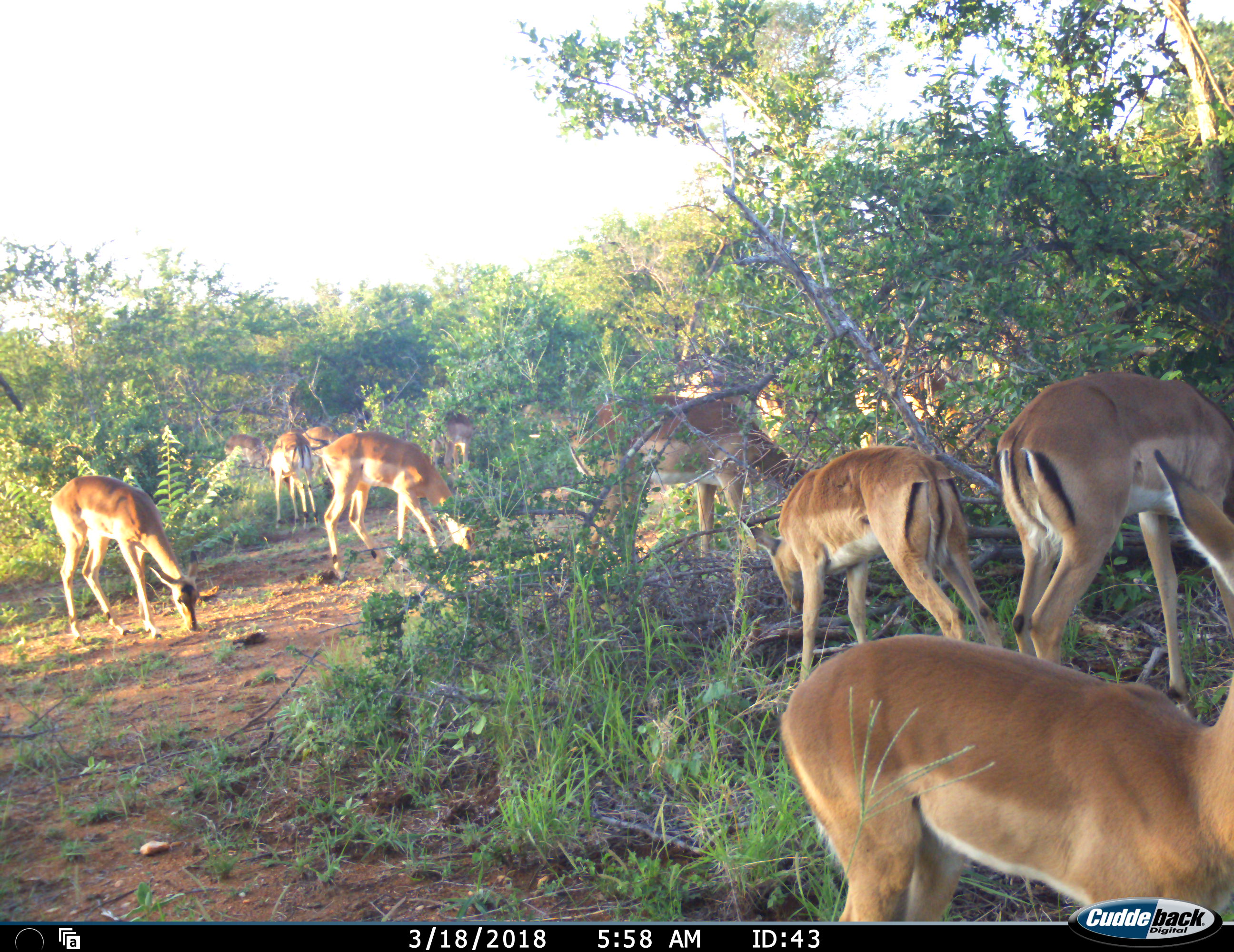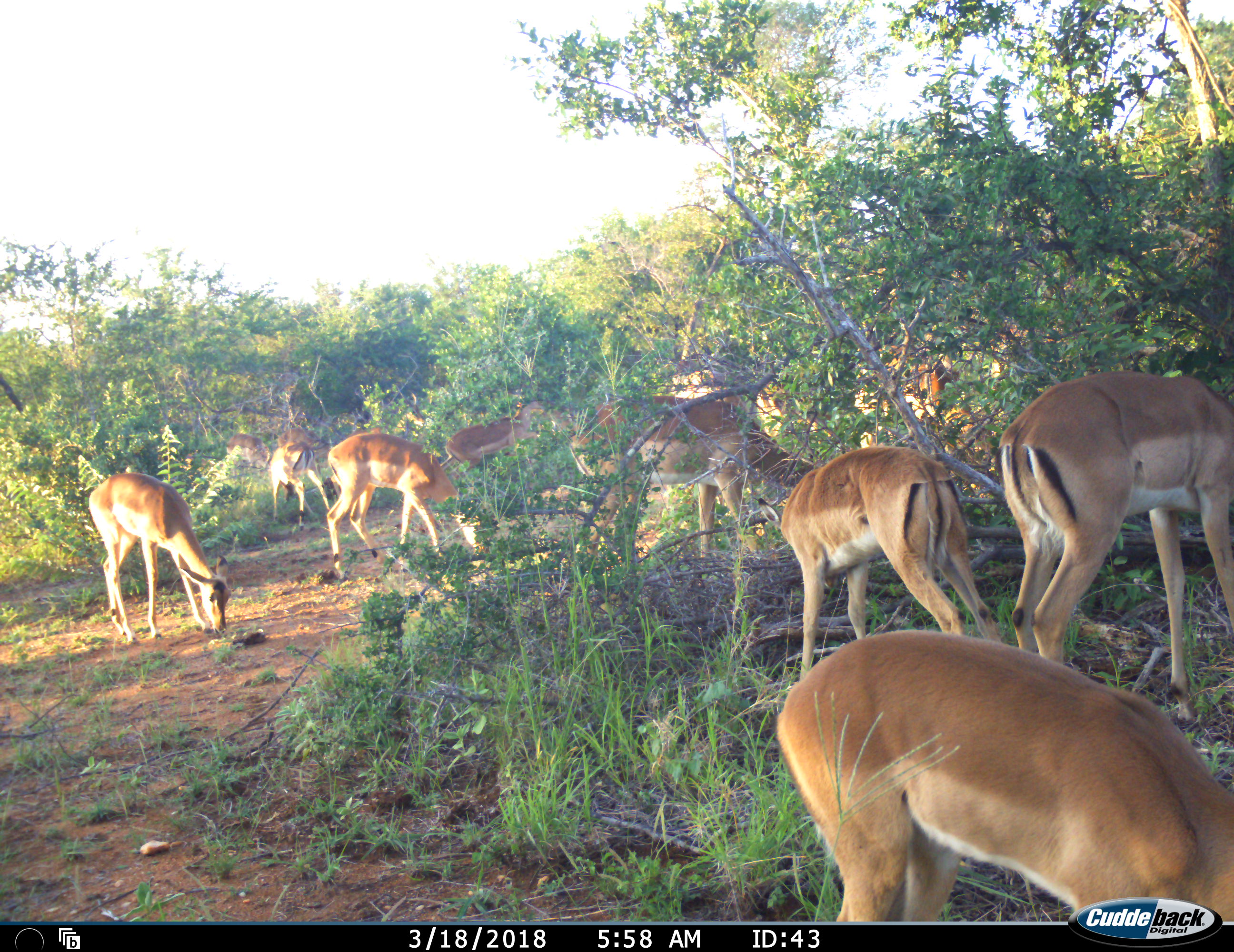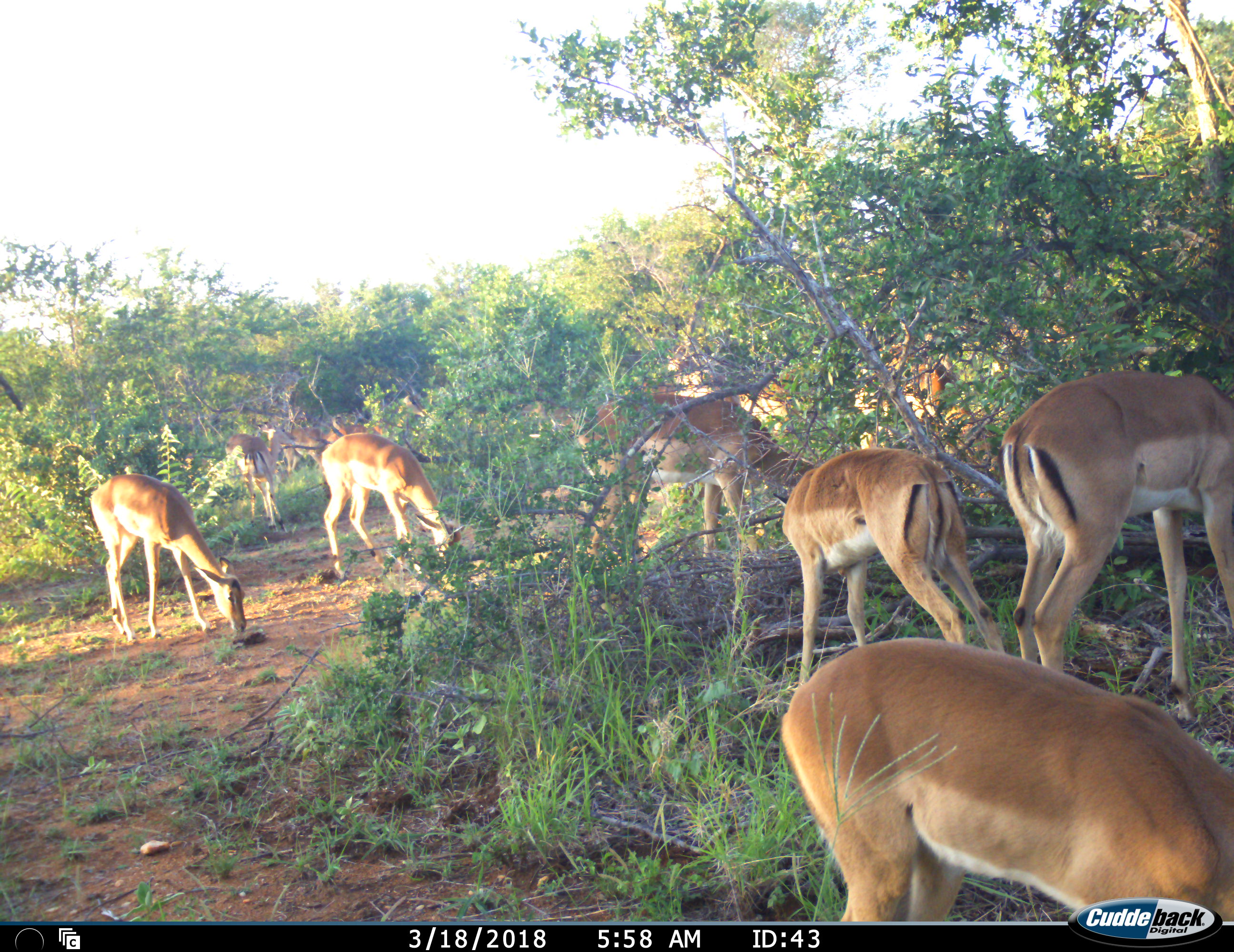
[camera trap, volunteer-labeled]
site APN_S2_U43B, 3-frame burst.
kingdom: Animalia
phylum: Chordata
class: Mammalia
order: Artiodactyla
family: Bovidae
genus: Aepyceros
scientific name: Aepyceros melampus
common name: impala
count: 11-50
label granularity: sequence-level